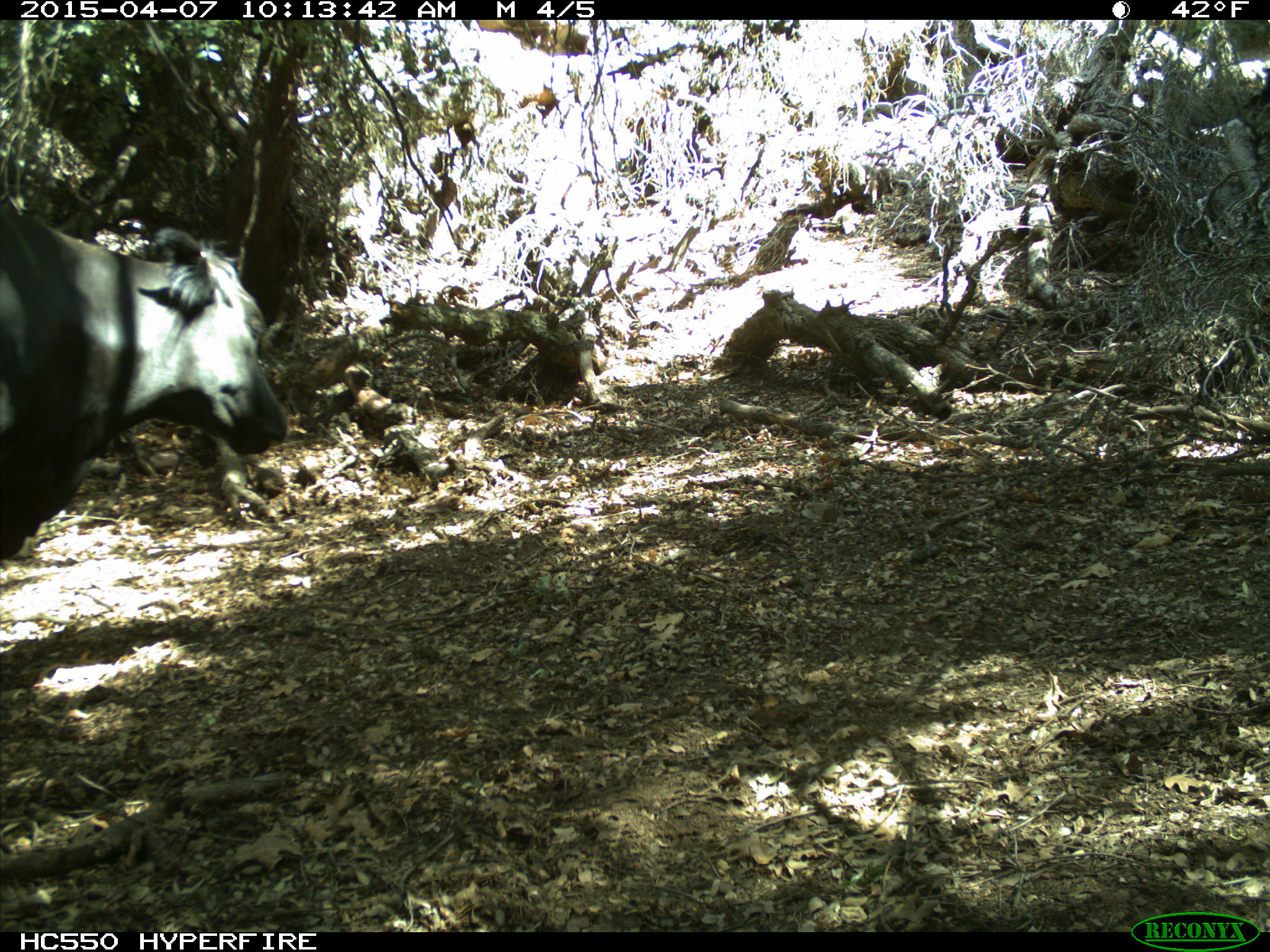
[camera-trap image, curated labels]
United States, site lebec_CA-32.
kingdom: Animalia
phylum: Chordata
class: Mammalia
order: Artiodactyla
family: Bovidae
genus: Bos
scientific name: Bos taurus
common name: domestic cow